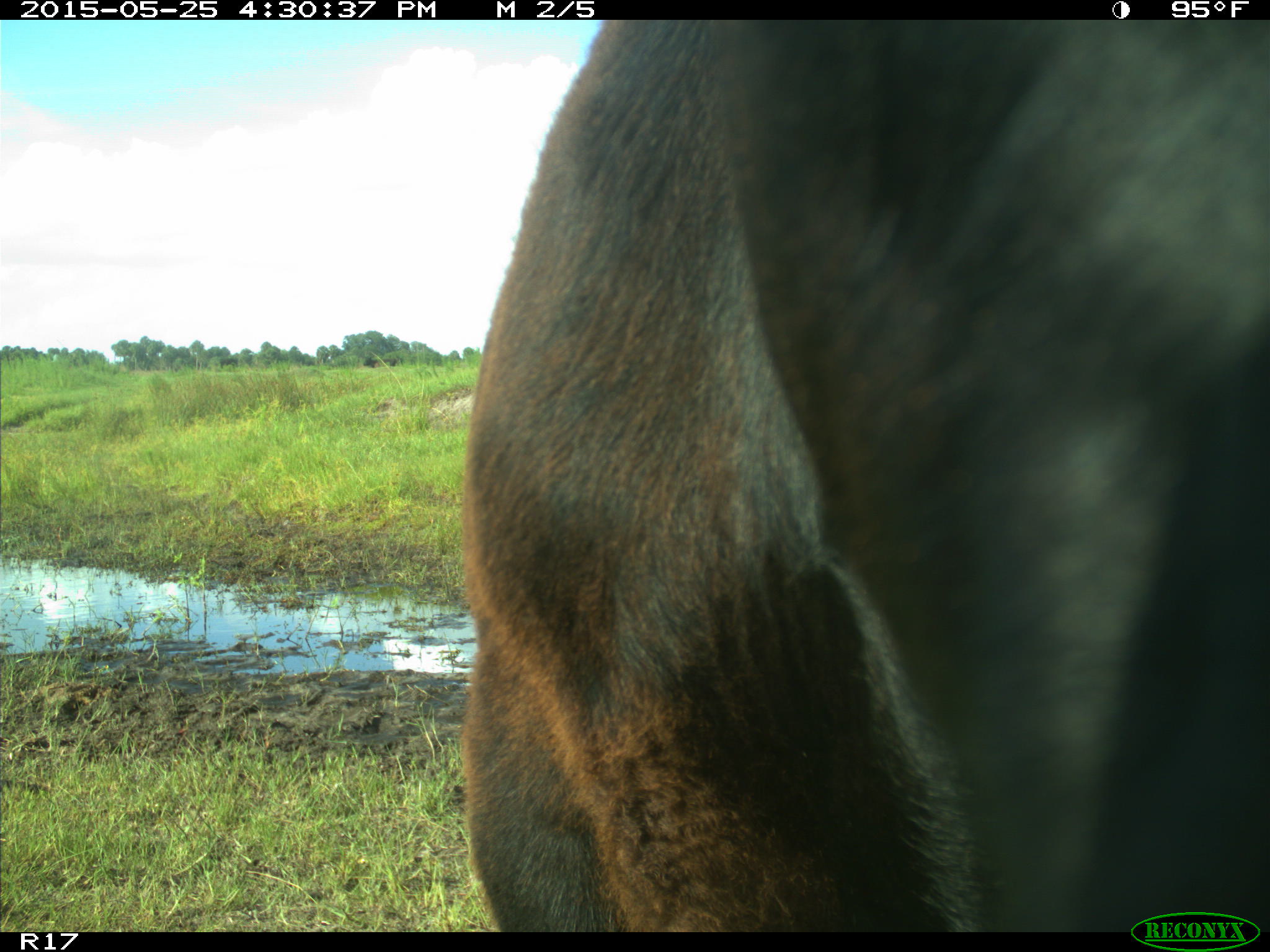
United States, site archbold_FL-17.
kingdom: Animalia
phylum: Chordata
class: Mammalia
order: Artiodactyla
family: Bovidae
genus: Bos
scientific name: Bos taurus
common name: domestic cow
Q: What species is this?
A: Bos taurus (domestic cow).